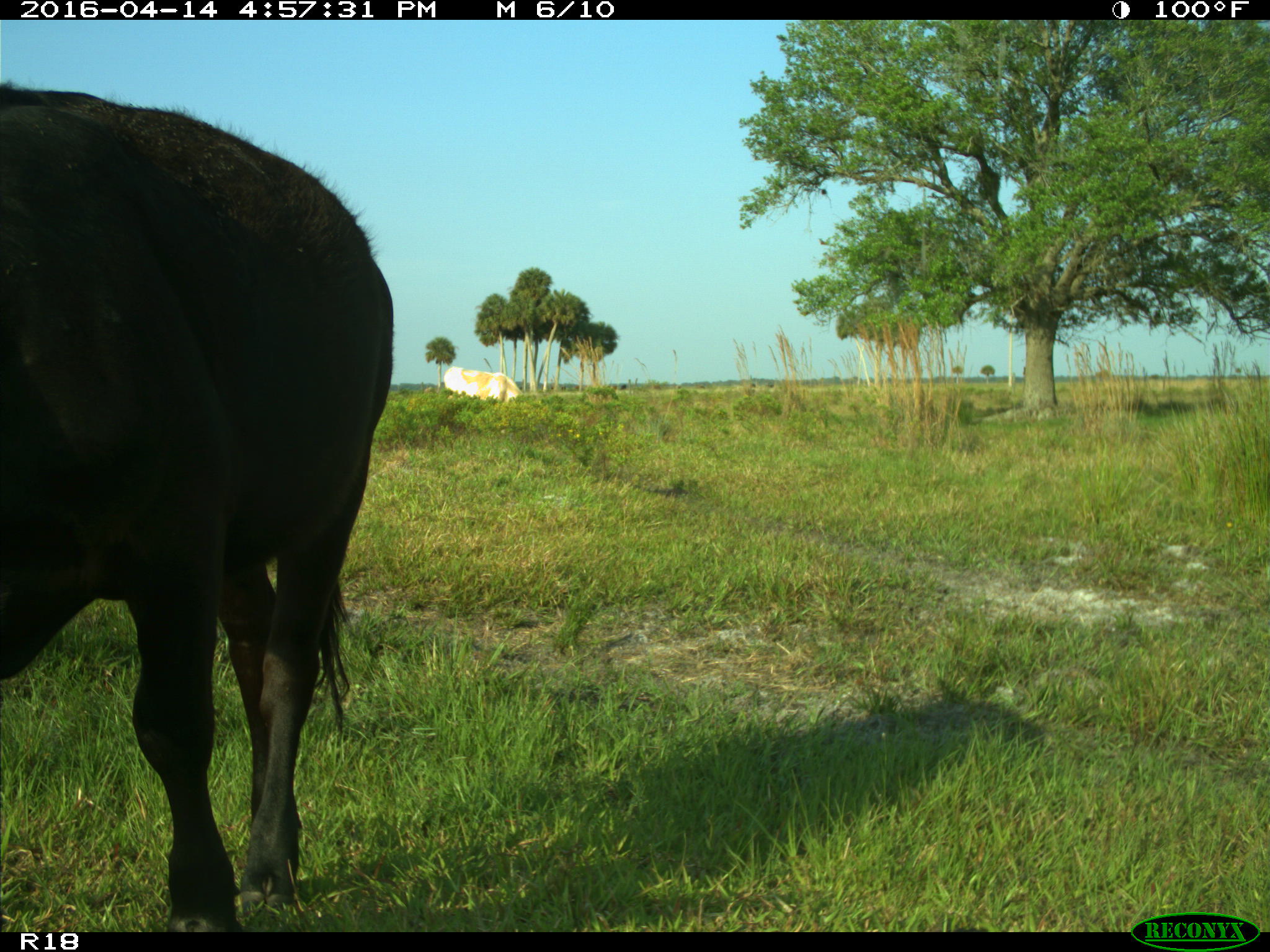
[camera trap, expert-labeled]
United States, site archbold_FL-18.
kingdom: Animalia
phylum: Chordata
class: Mammalia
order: Artiodactyla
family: Bovidae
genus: Bos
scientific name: Bos taurus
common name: domestic cow